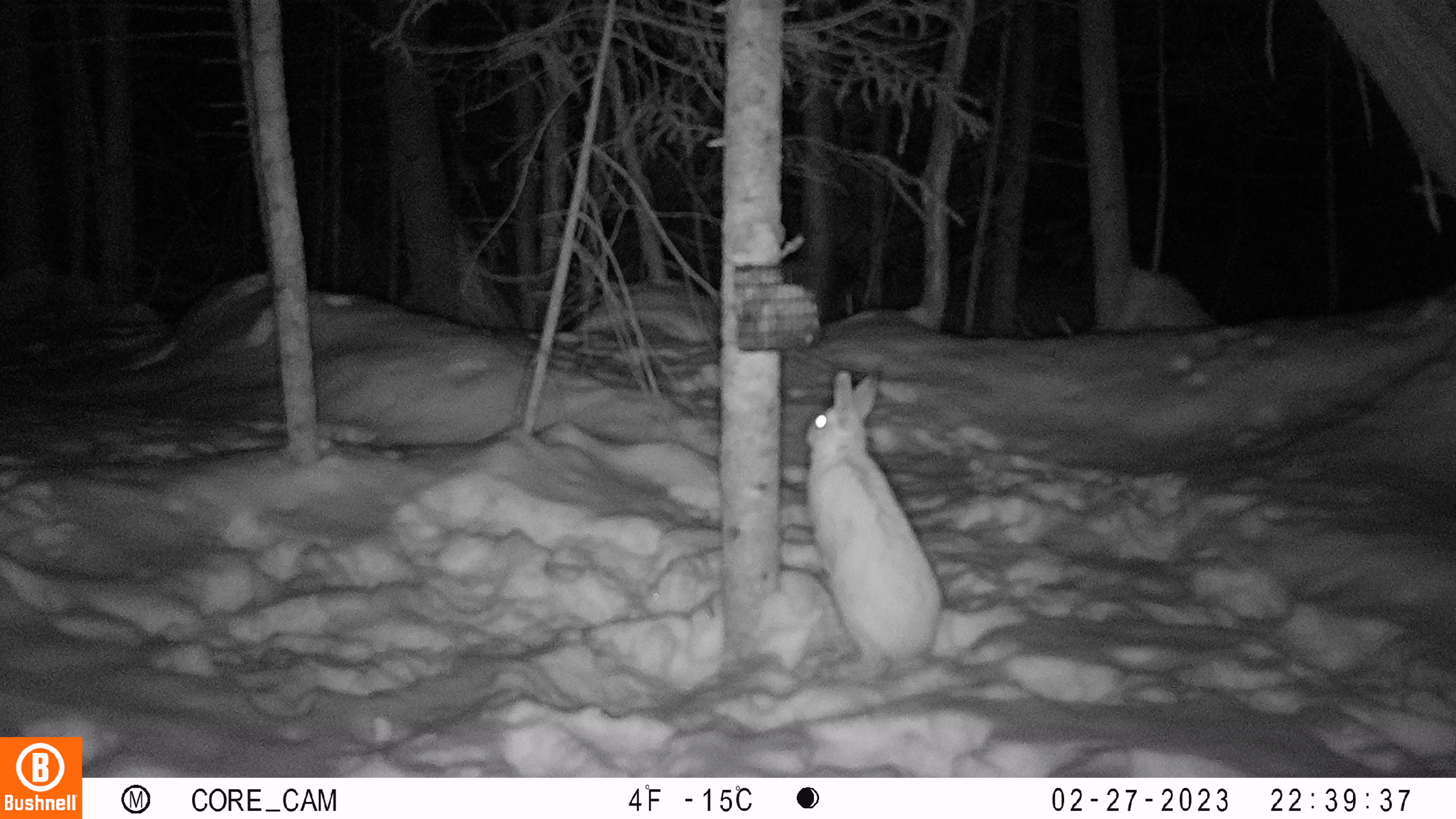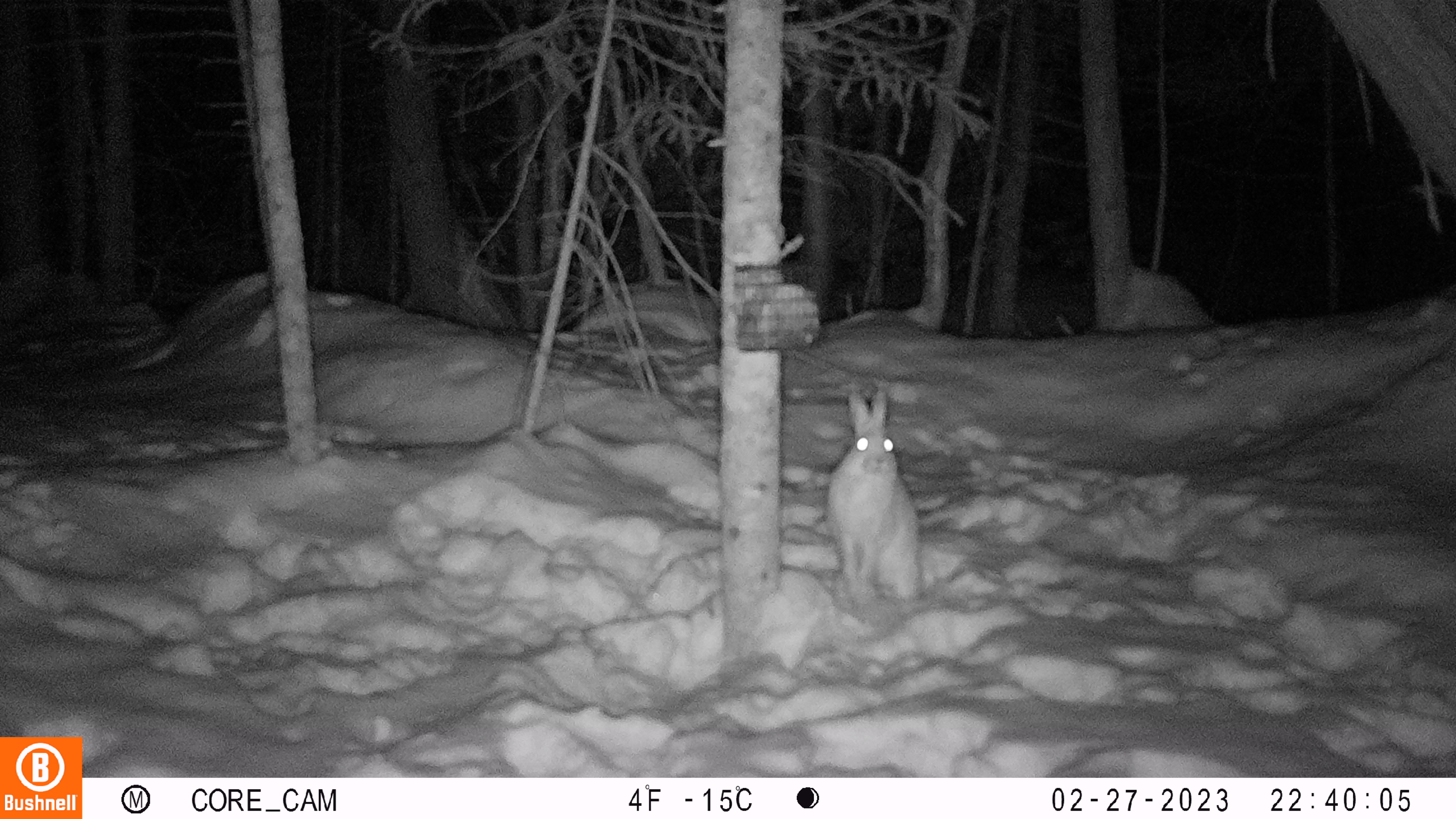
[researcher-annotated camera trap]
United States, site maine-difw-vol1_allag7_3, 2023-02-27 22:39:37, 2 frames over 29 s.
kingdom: Animalia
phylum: Chordata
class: Mammalia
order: Lagomorpha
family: Leporidae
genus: Lepus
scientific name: Lepus americanus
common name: snowshoe hare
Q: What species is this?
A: Snowshoe hare (Lepus americanus).